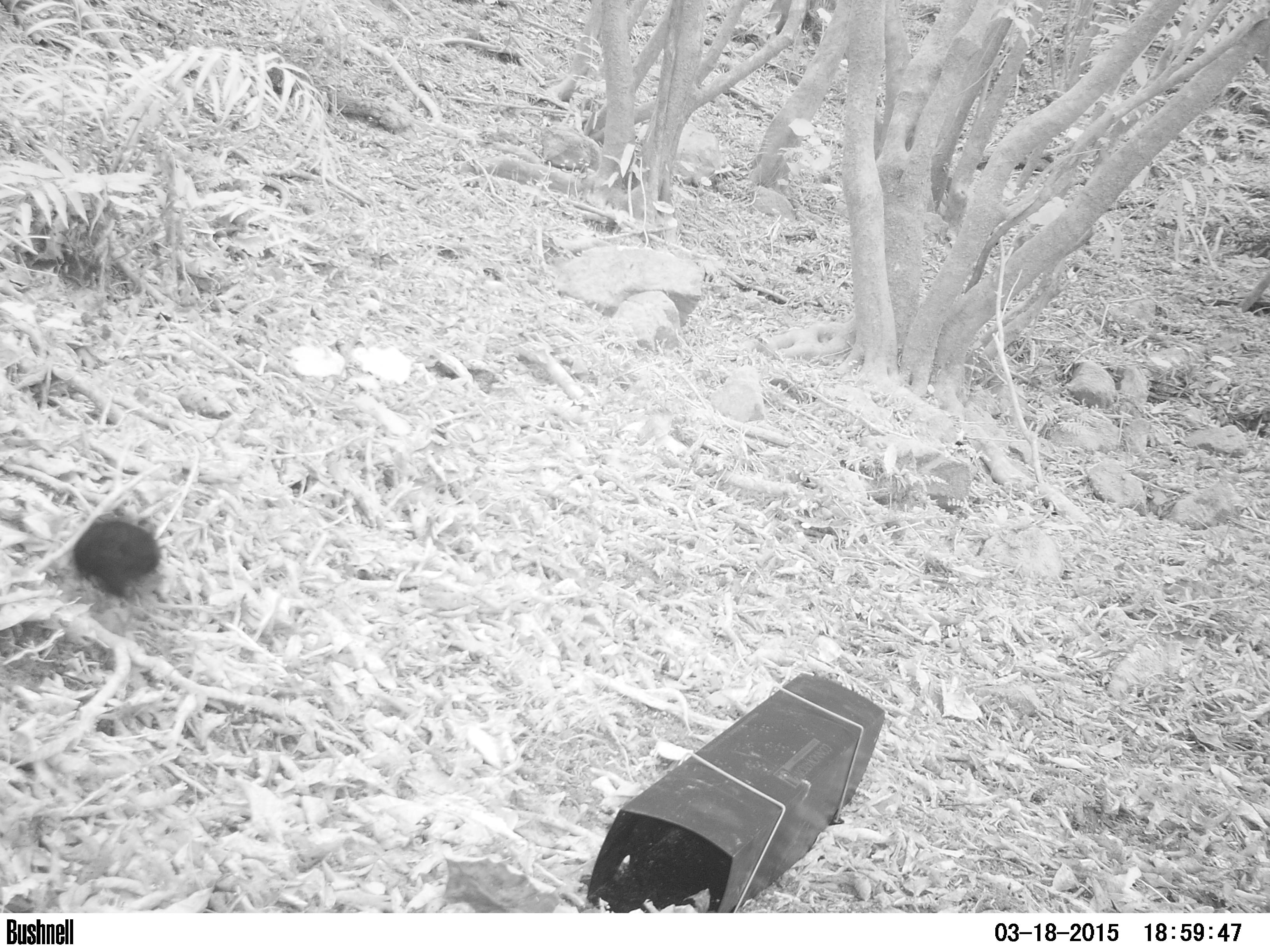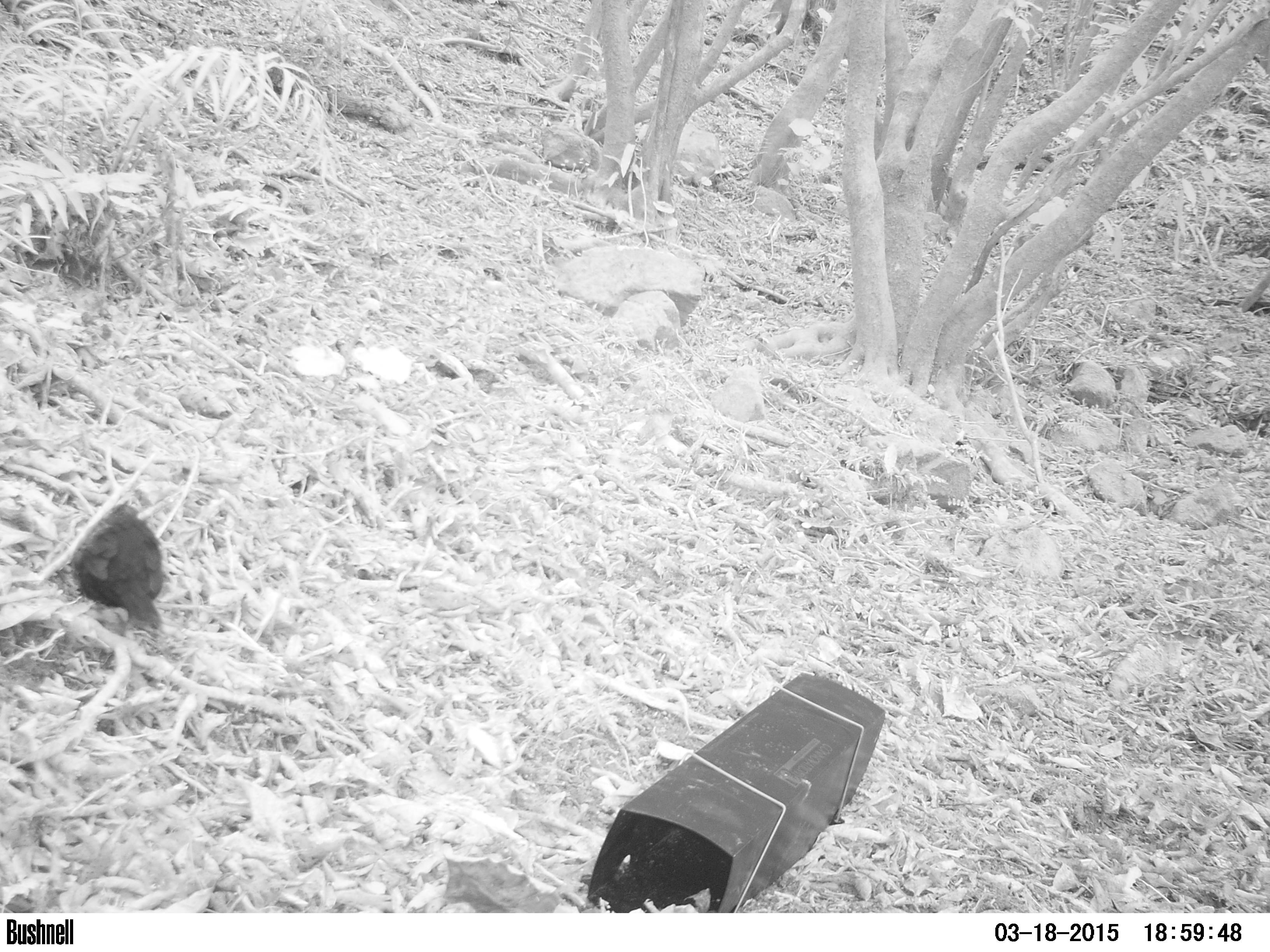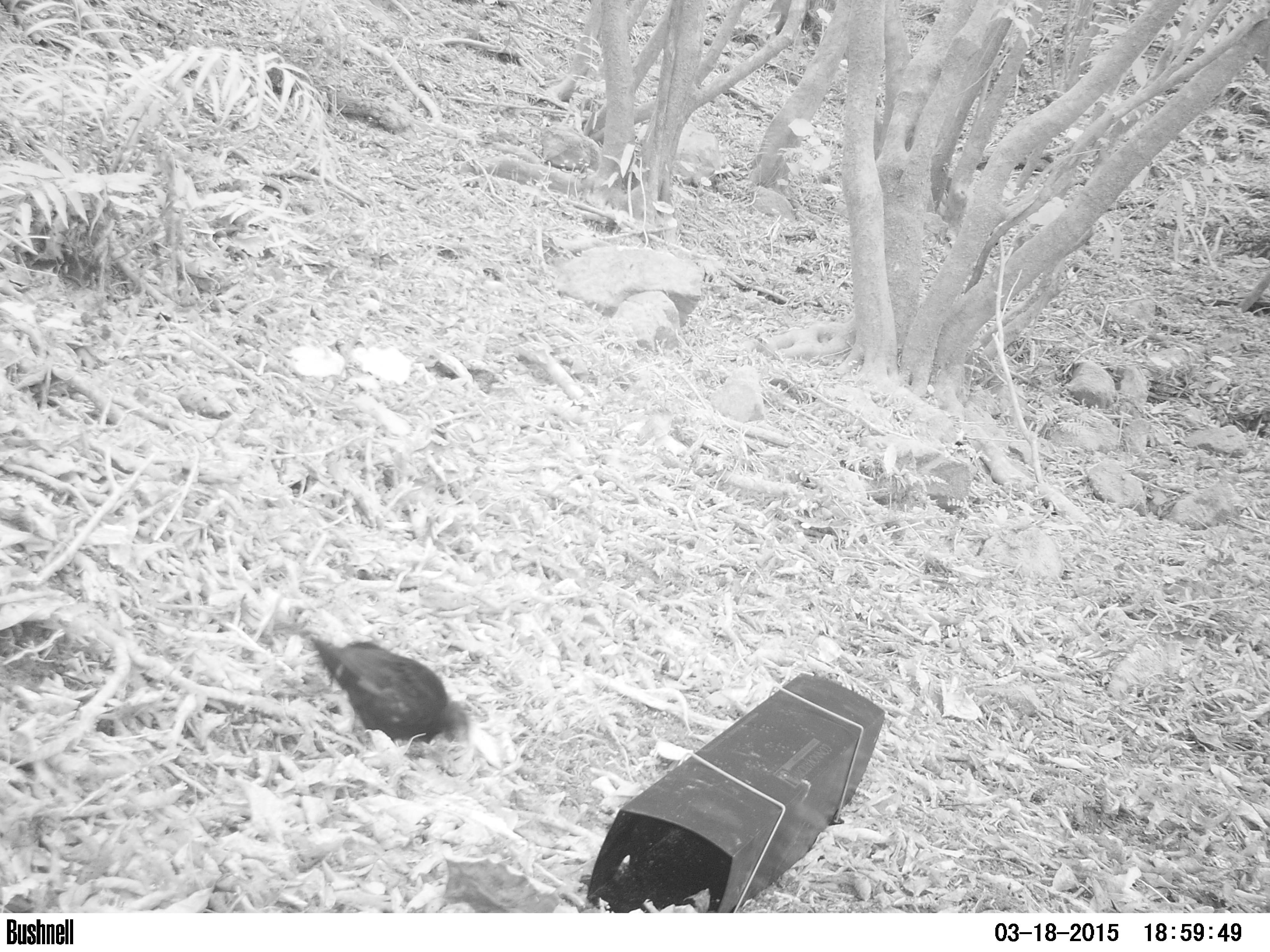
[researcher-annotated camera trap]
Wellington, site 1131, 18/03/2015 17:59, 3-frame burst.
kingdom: Animalia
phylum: Chordata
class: Aves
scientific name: Aves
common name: bird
Bird (Aves).